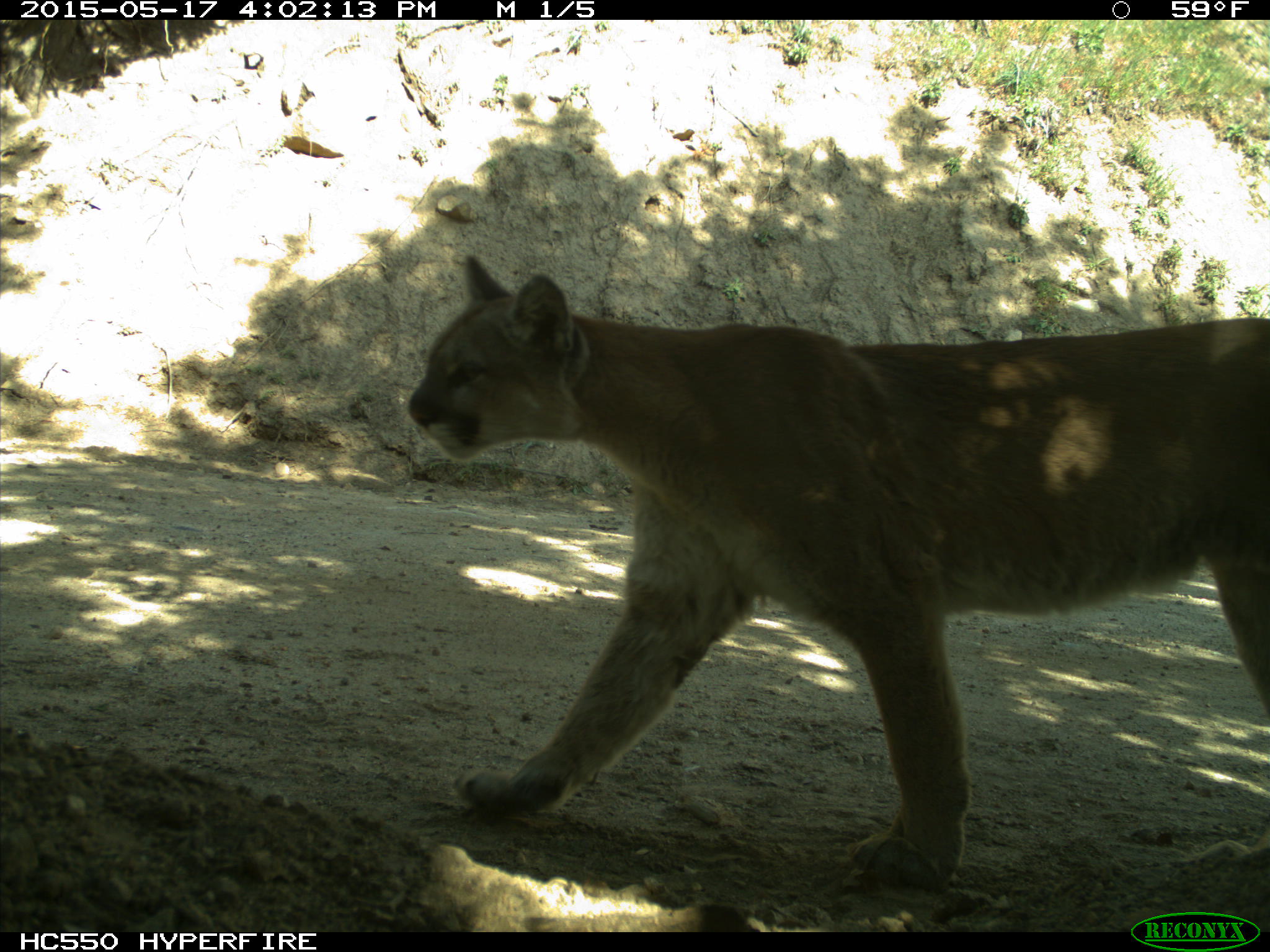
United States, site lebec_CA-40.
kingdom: Animalia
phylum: Chordata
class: Mammalia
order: Carnivora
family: Felidae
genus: Puma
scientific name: Puma concolor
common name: mountain lion